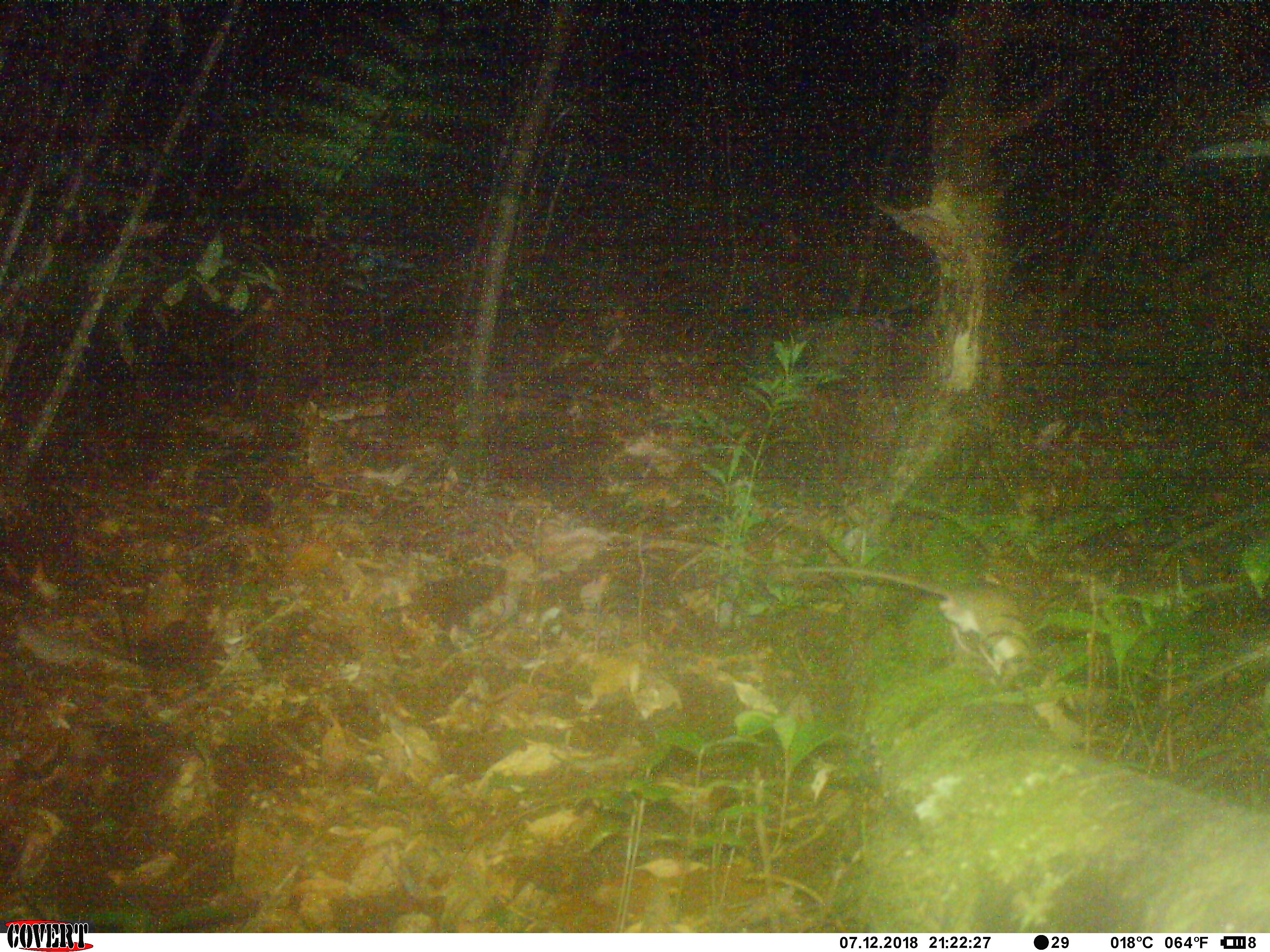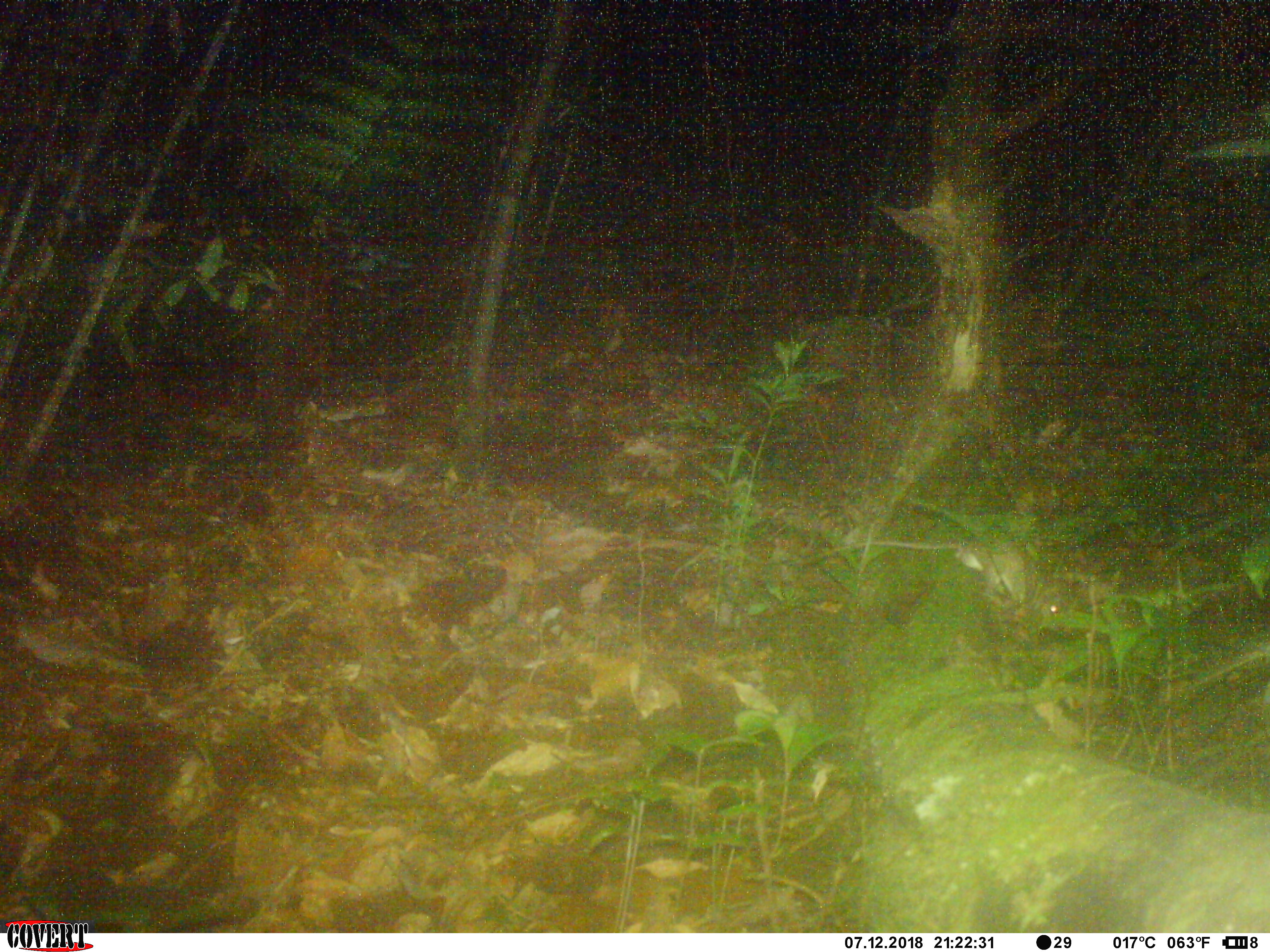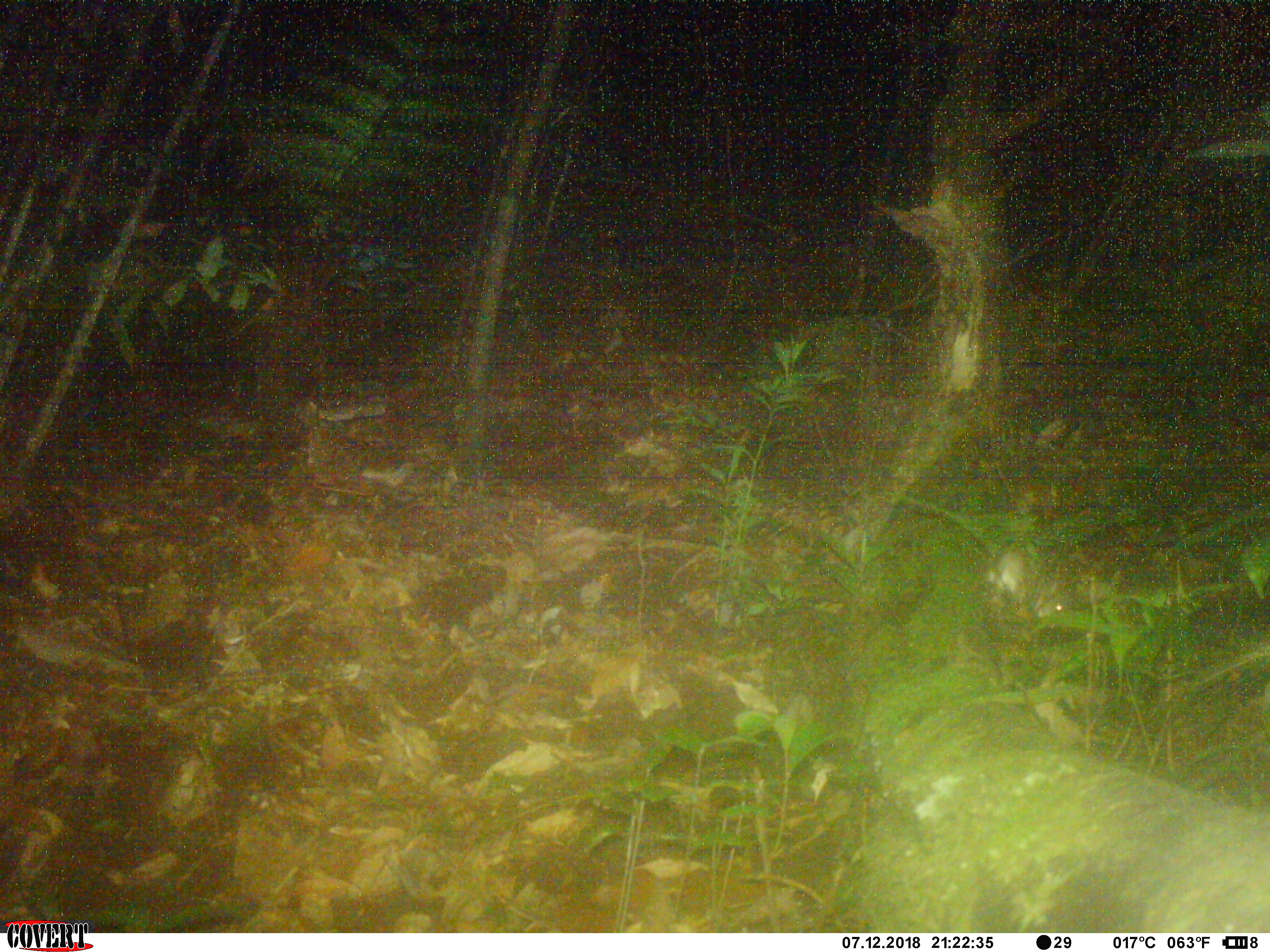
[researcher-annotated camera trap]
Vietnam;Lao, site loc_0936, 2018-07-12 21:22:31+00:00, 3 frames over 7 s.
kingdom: Animalia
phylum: Chordata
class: Mammalia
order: Rodentia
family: Muridae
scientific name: Muridae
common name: old-world mice and rats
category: unidentified murid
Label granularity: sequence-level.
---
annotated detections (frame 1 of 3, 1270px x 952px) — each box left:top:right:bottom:
unidentified murid: 781:564:1034:687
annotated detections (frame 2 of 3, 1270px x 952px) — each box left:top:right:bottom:
unidentified murid: 813:539:1063:628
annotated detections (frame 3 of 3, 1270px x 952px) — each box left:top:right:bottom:
unidentified murid: 982:549:1071:619